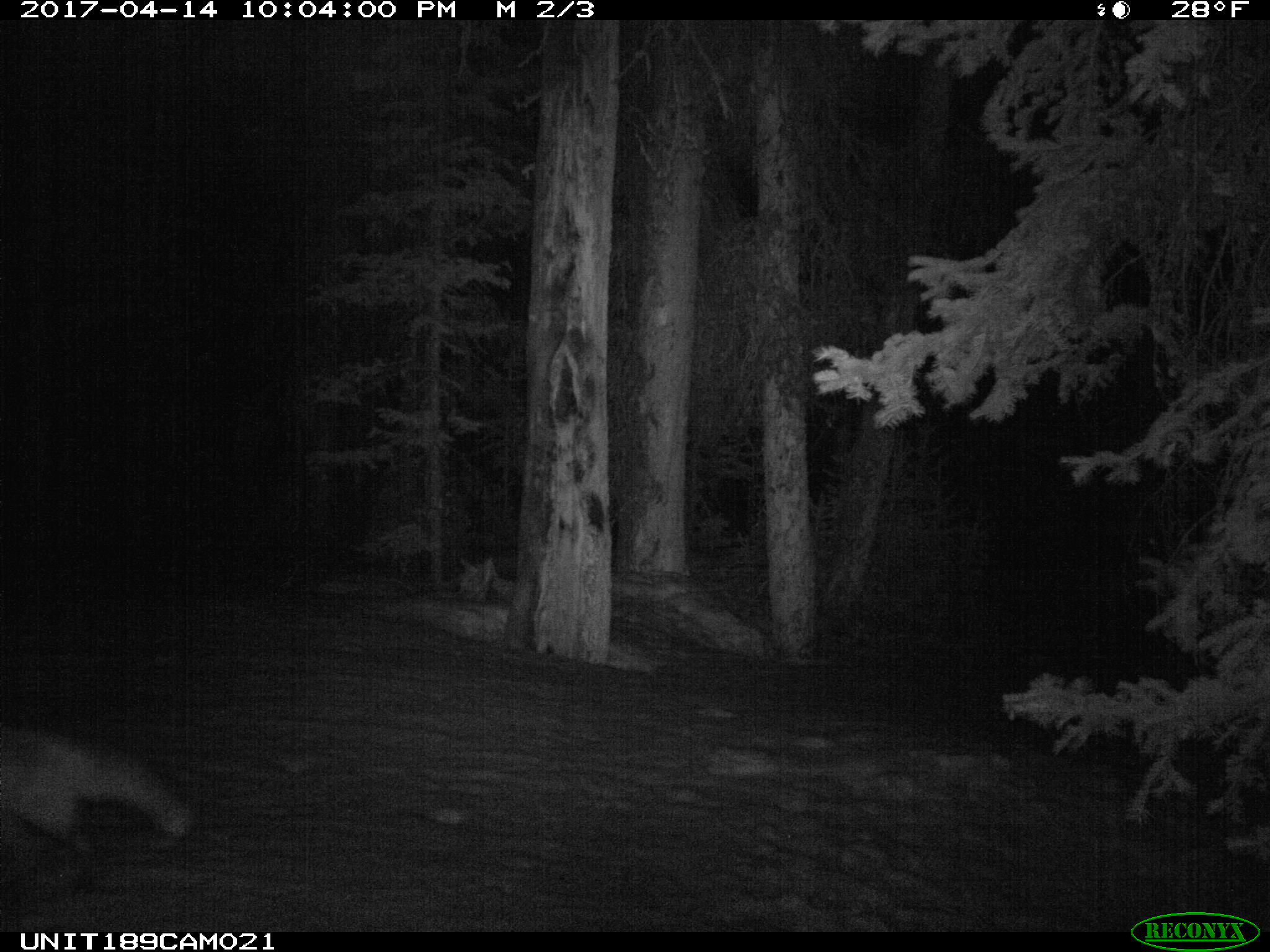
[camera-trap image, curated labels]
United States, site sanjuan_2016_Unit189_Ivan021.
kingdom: Animalia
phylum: Chordata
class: Mammalia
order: Carnivora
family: Canidae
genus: Vulpes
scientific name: Vulpes vulpes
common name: red fox